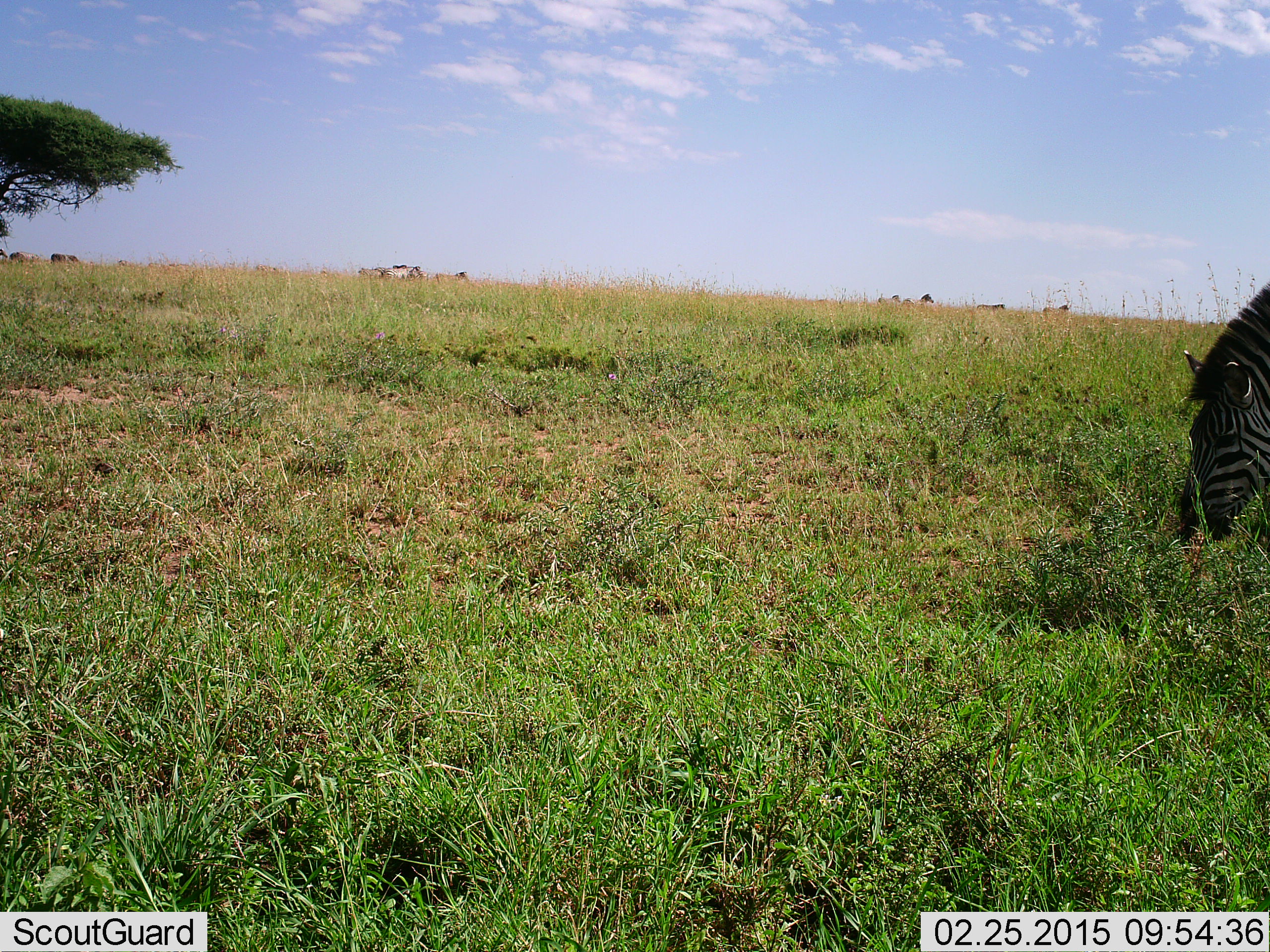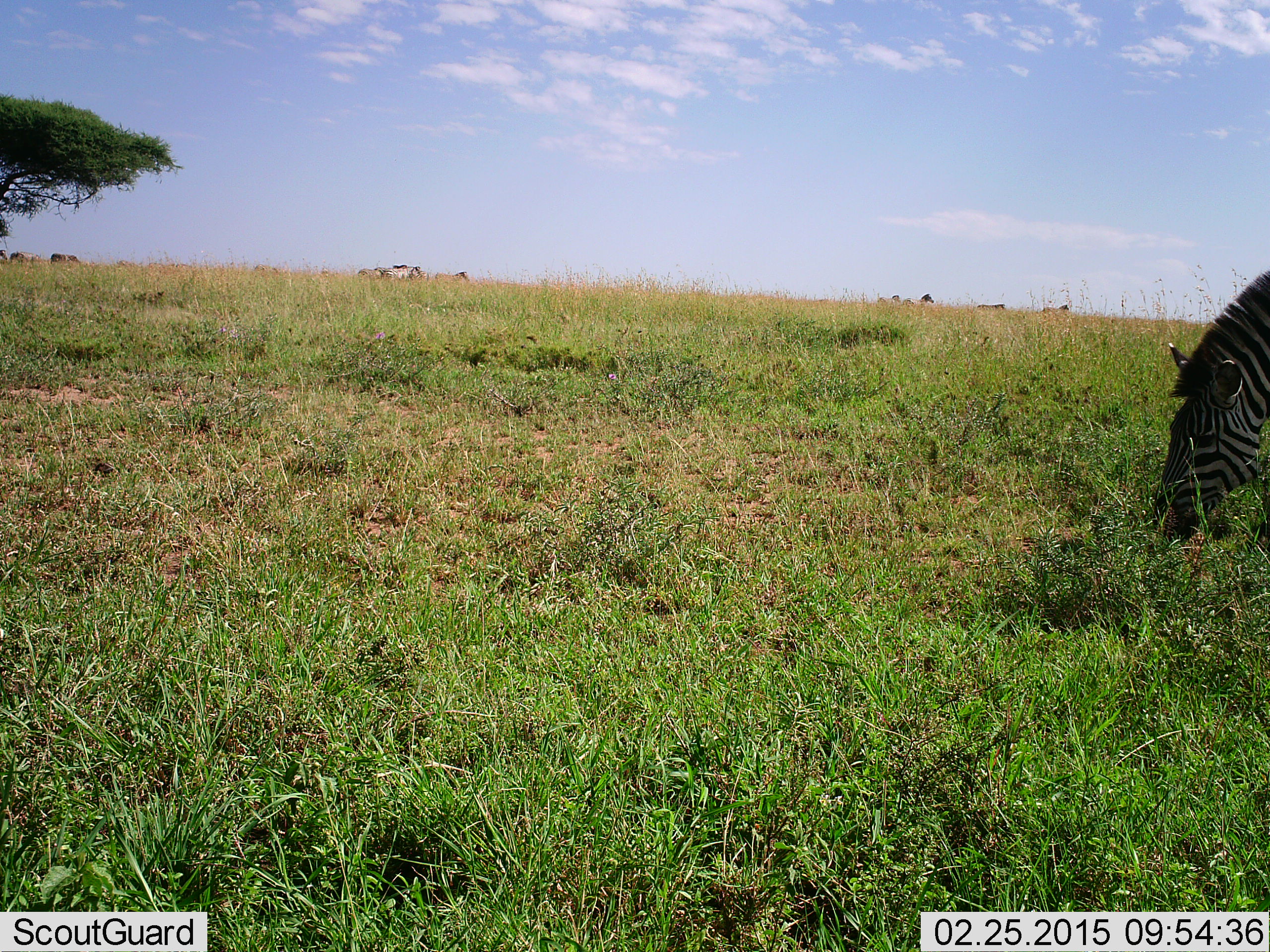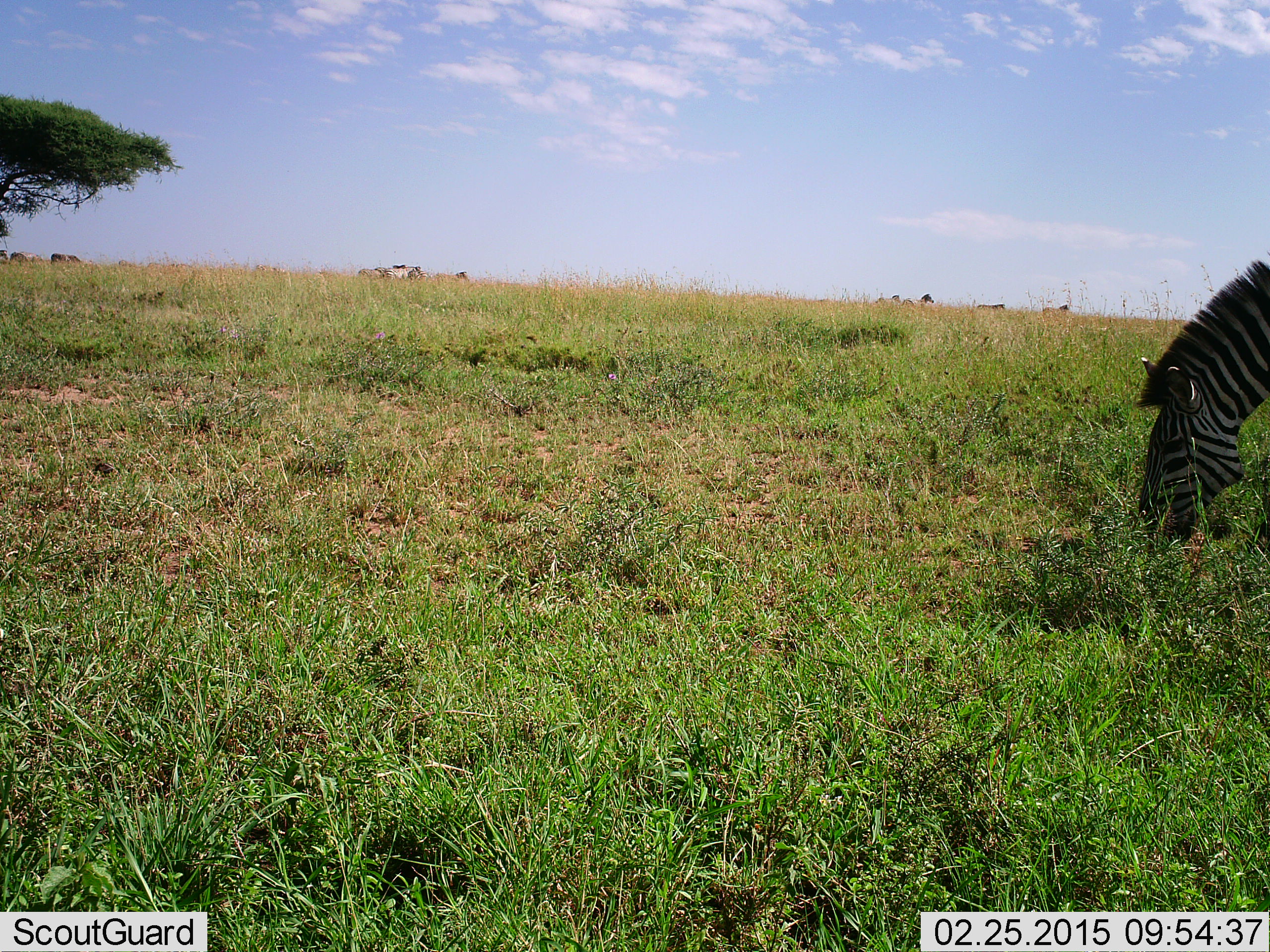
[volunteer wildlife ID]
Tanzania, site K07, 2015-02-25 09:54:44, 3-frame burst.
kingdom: Animalia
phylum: Chordata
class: Mammalia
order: Perissodactyla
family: Equidae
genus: Equus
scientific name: Equus quagga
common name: plains zebra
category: zebra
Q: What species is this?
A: Zebra (plains zebra) (Equus quagga).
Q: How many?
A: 1.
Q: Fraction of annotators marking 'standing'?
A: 25%.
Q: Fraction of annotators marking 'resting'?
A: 0%.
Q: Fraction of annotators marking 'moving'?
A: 8%.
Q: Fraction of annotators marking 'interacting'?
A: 0%.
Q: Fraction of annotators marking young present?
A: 0%.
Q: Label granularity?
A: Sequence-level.